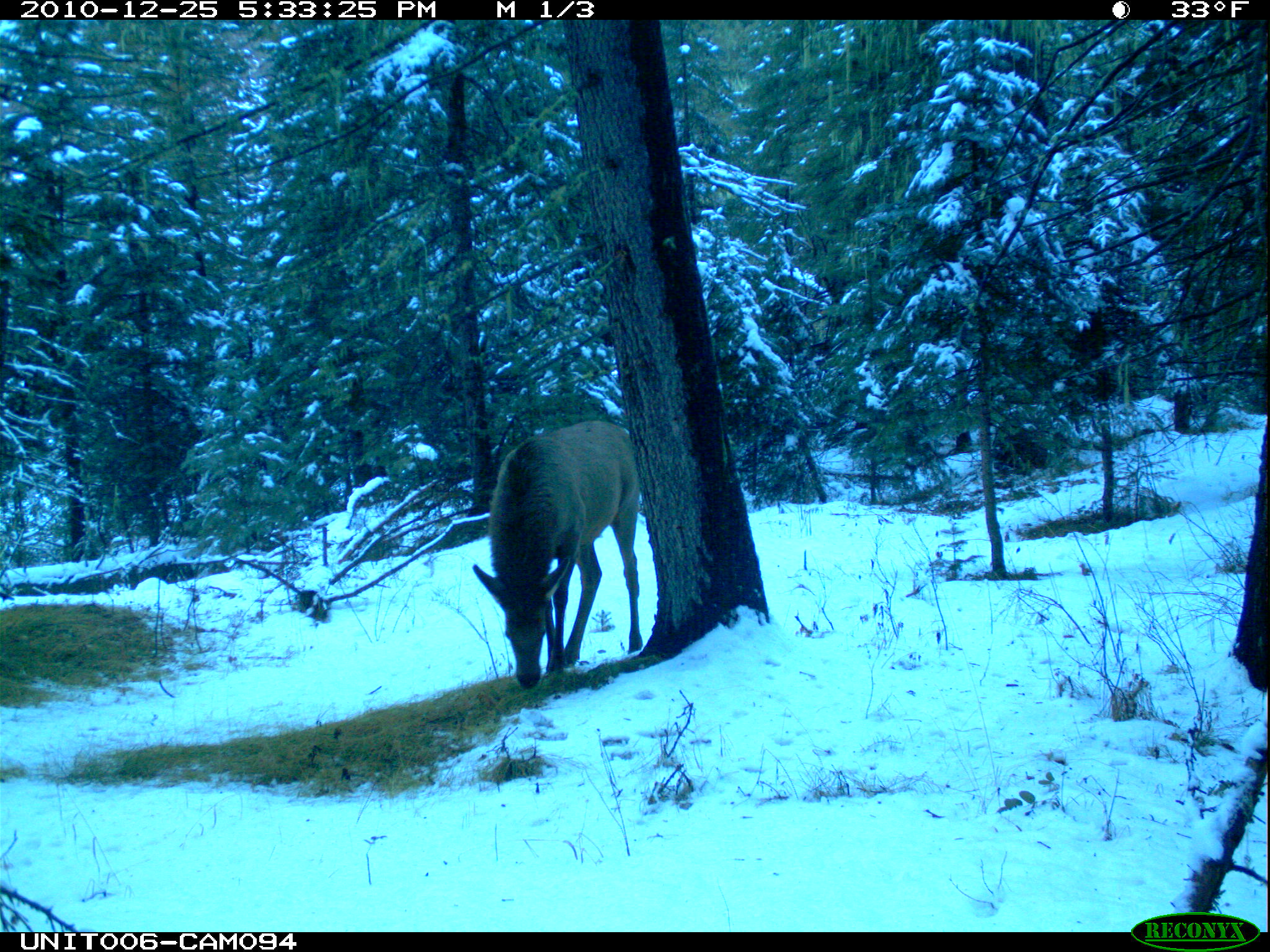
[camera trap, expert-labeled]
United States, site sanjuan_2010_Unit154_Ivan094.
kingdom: Animalia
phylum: Chordata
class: Mammalia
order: Artiodactyla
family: Cervidae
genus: Cervus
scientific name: Cervus elaphus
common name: red deer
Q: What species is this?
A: Cervus elaphus (red deer).